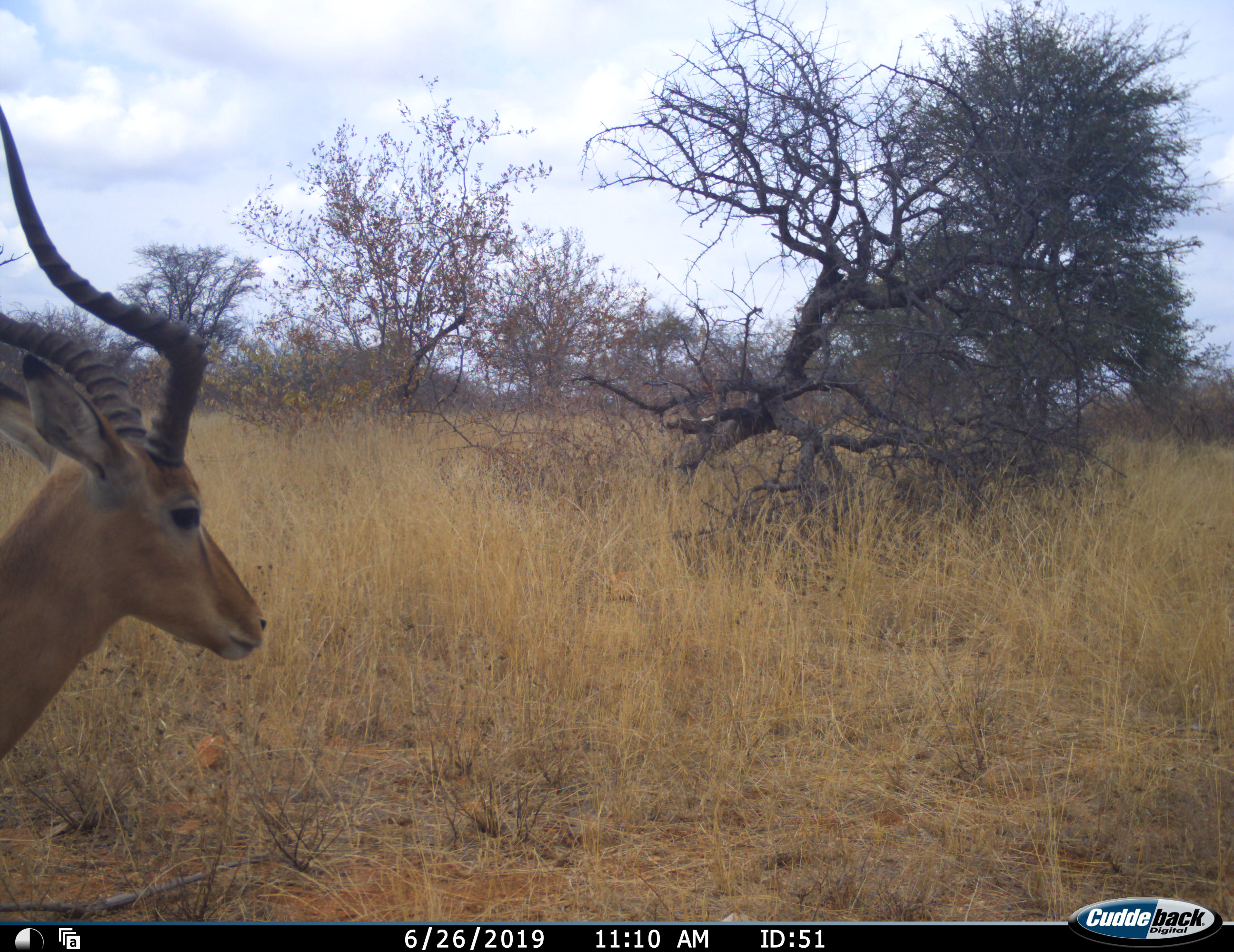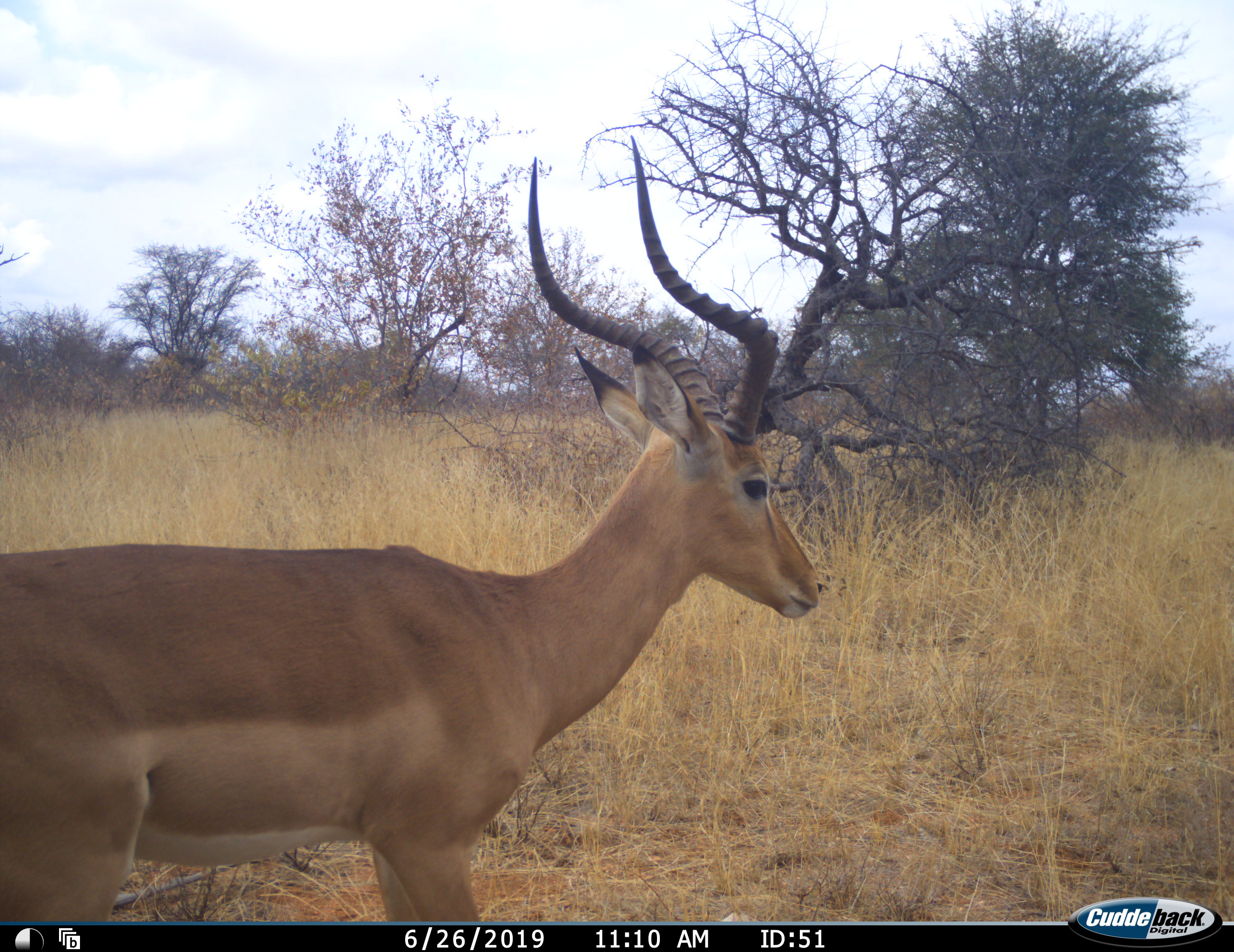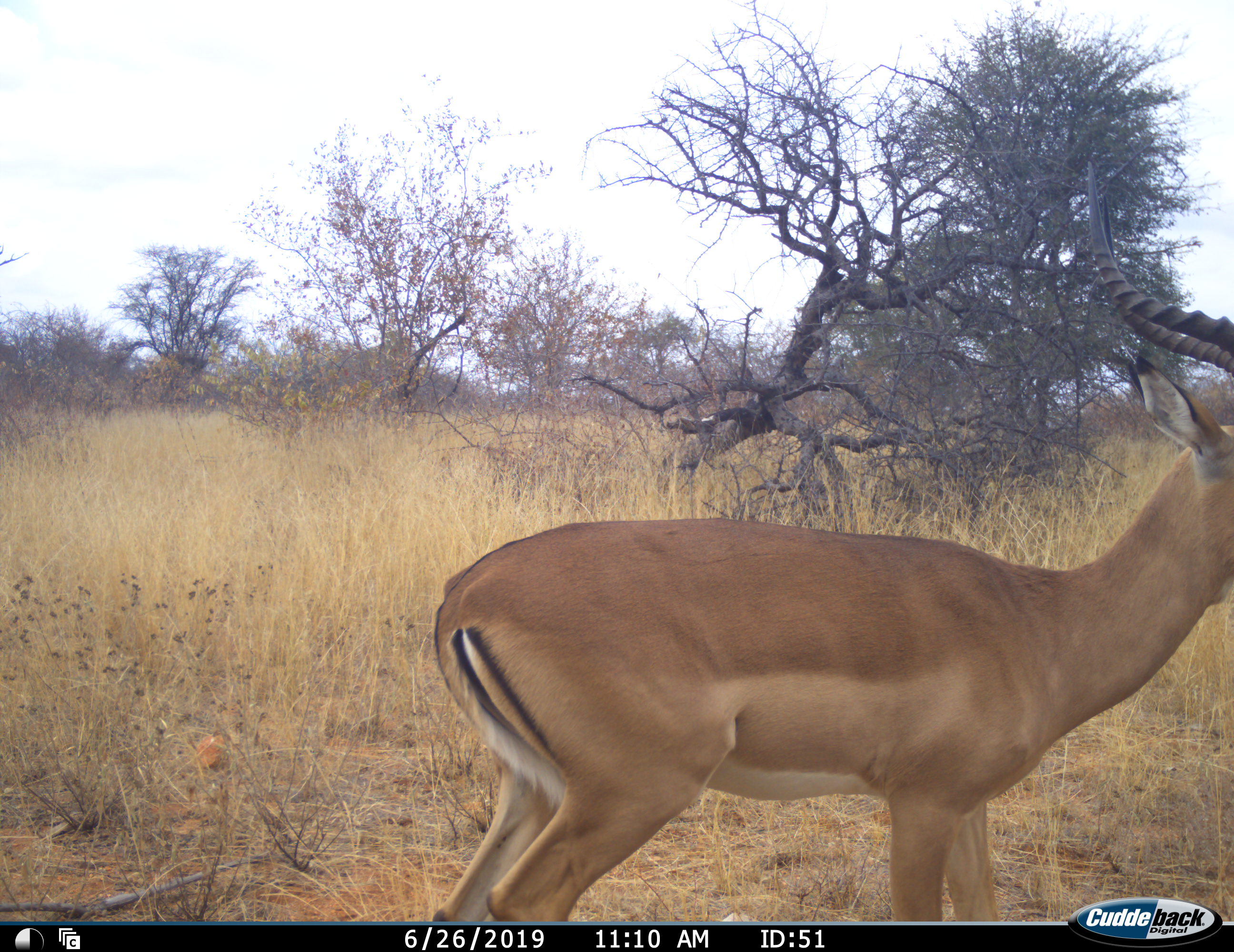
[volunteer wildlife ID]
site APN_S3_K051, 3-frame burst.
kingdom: Animalia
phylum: Chordata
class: Mammalia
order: Artiodactyla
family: Bovidae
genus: Aepyceros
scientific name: Aepyceros melampus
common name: impala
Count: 1.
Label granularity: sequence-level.